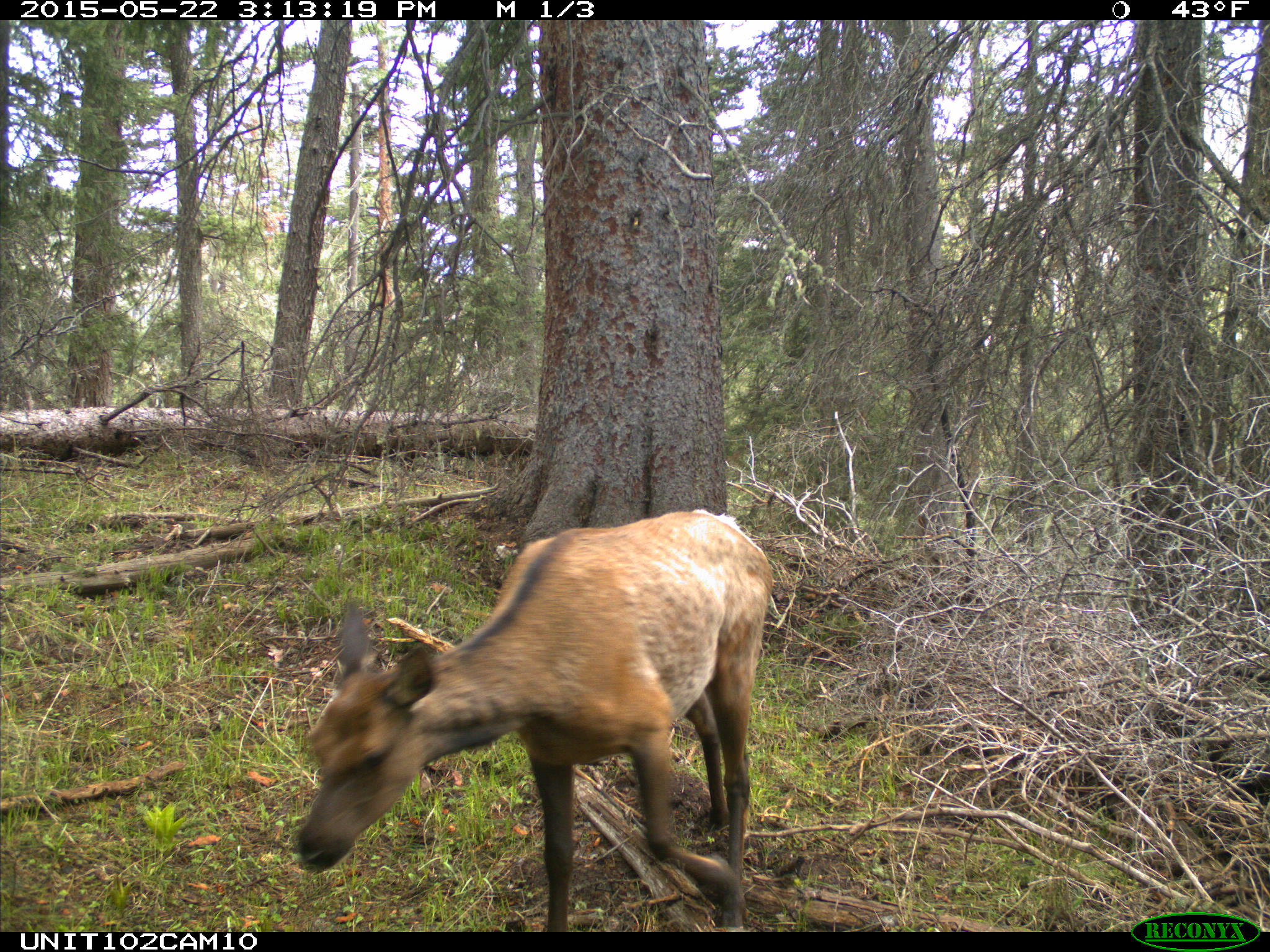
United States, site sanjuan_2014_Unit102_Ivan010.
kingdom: Animalia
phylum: Chordata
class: Mammalia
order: Artiodactyla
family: Cervidae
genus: Cervus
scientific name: Cervus elaphus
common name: red deer